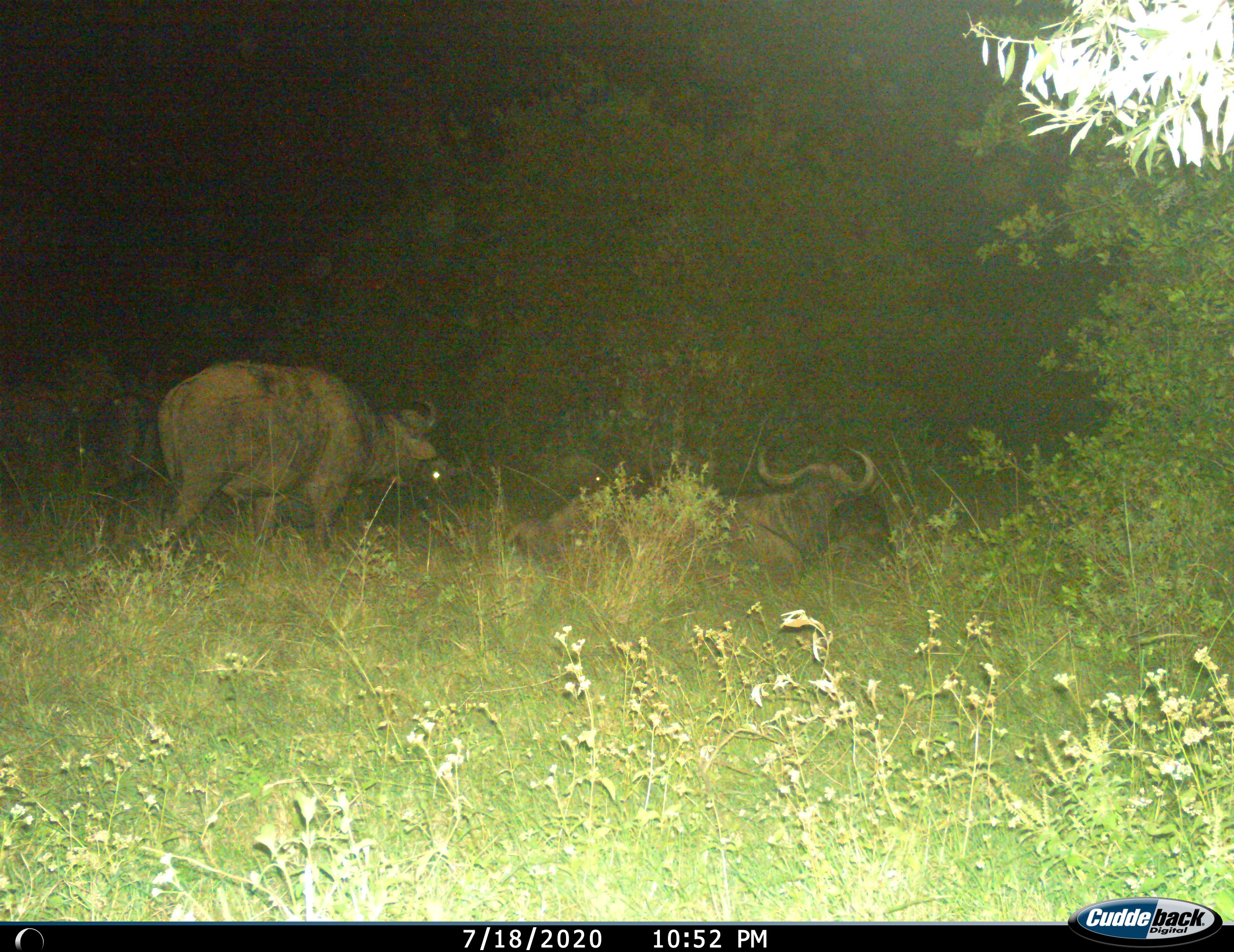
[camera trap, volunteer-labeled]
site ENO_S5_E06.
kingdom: Animalia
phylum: Chordata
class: Mammalia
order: Artiodactyla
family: Bovidae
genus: Syncerus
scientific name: Syncerus caffer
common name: african buffalo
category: buffalo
Buffalo (african buffalo) (Syncerus caffer), count 3. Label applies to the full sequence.